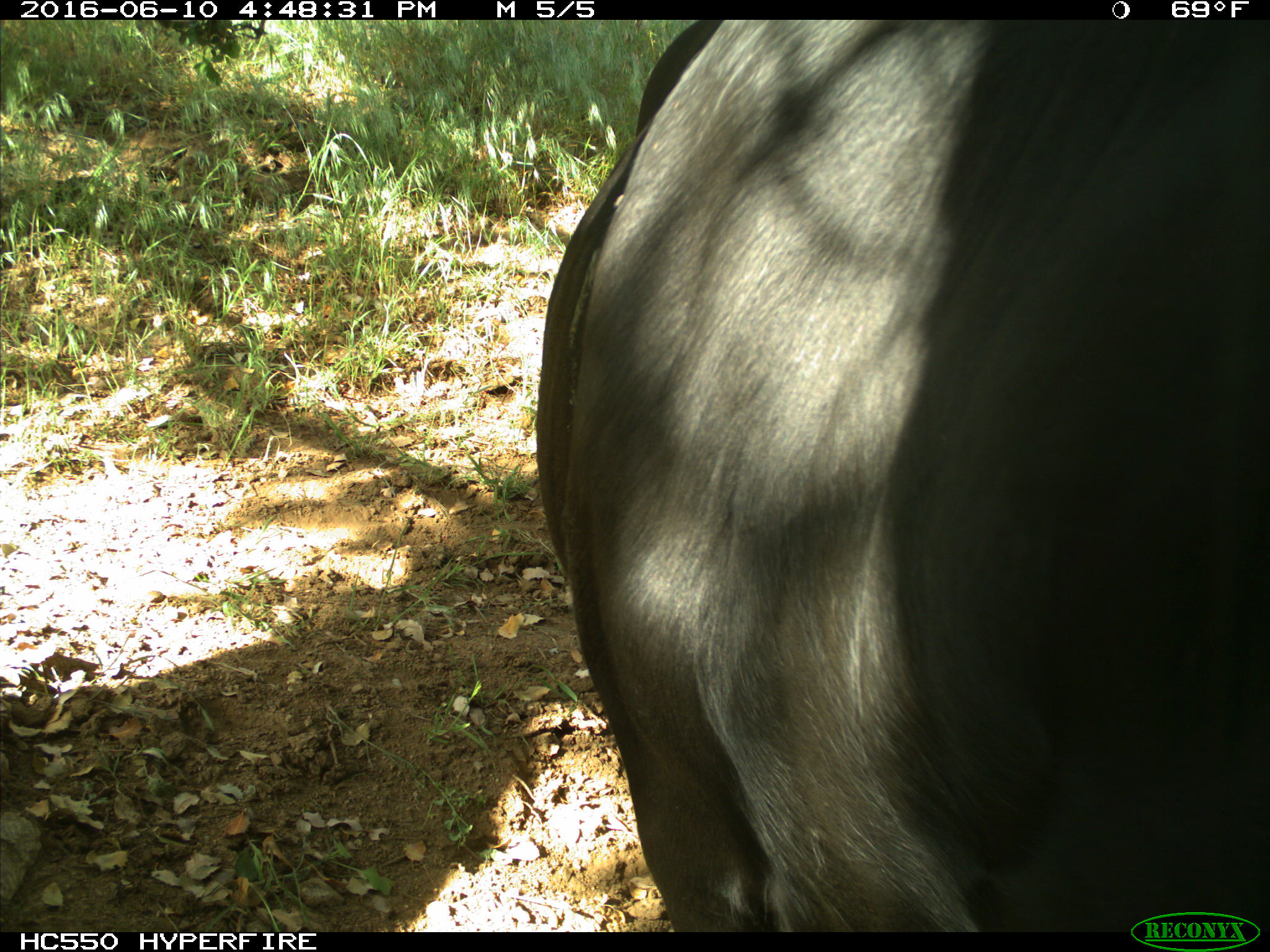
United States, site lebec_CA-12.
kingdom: Animalia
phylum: Chordata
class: Mammalia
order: Artiodactyla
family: Bovidae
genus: Bos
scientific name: Bos taurus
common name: domestic cow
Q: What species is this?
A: Bos taurus (domestic cow).